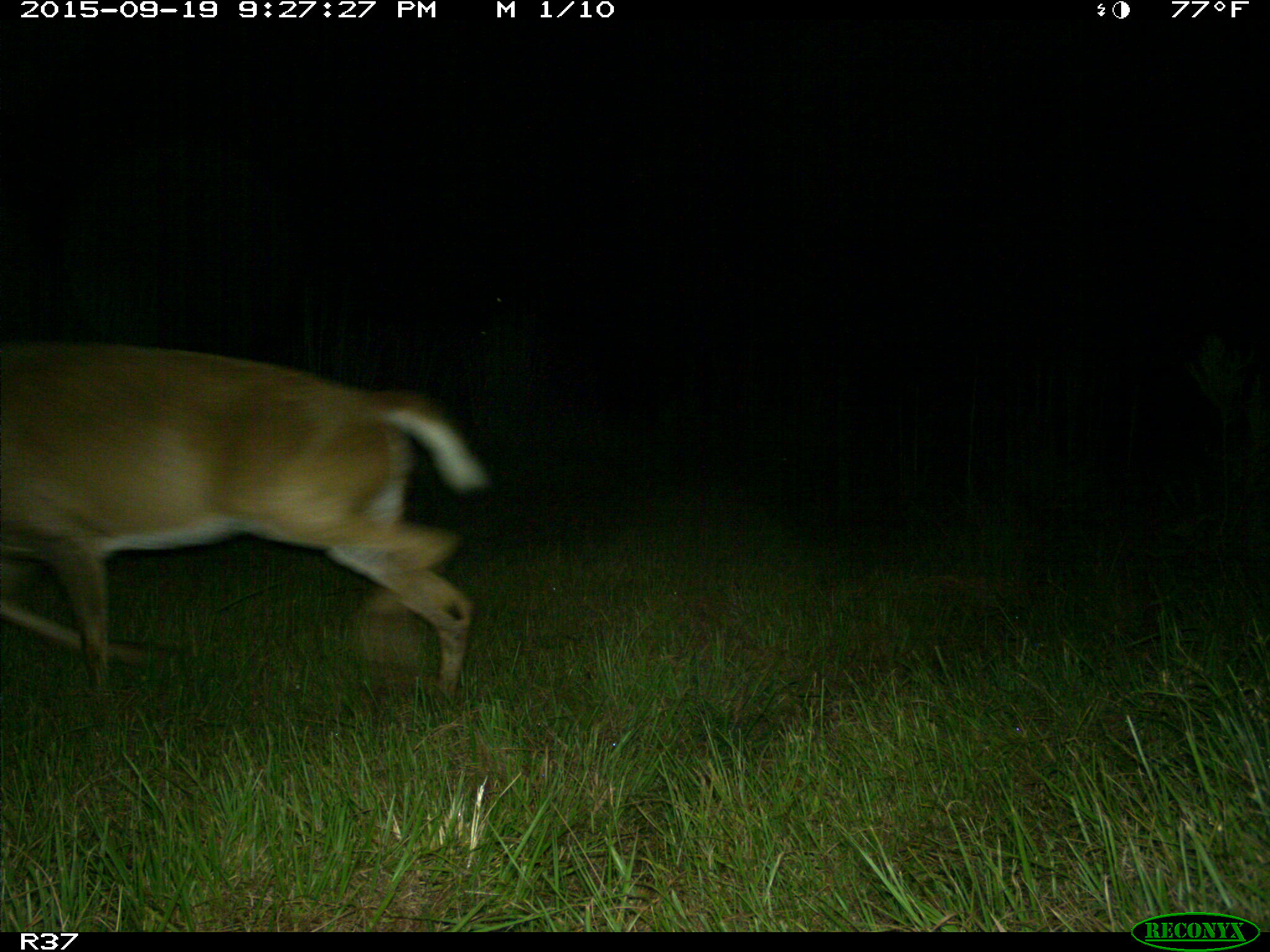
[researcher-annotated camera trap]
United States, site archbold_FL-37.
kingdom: Animalia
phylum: Chordata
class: Mammalia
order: Artiodactyla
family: Cervidae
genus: Odocoileus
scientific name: Odocoileus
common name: deer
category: unidentified deer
Unidentified deer (deer) (Odocoileus).